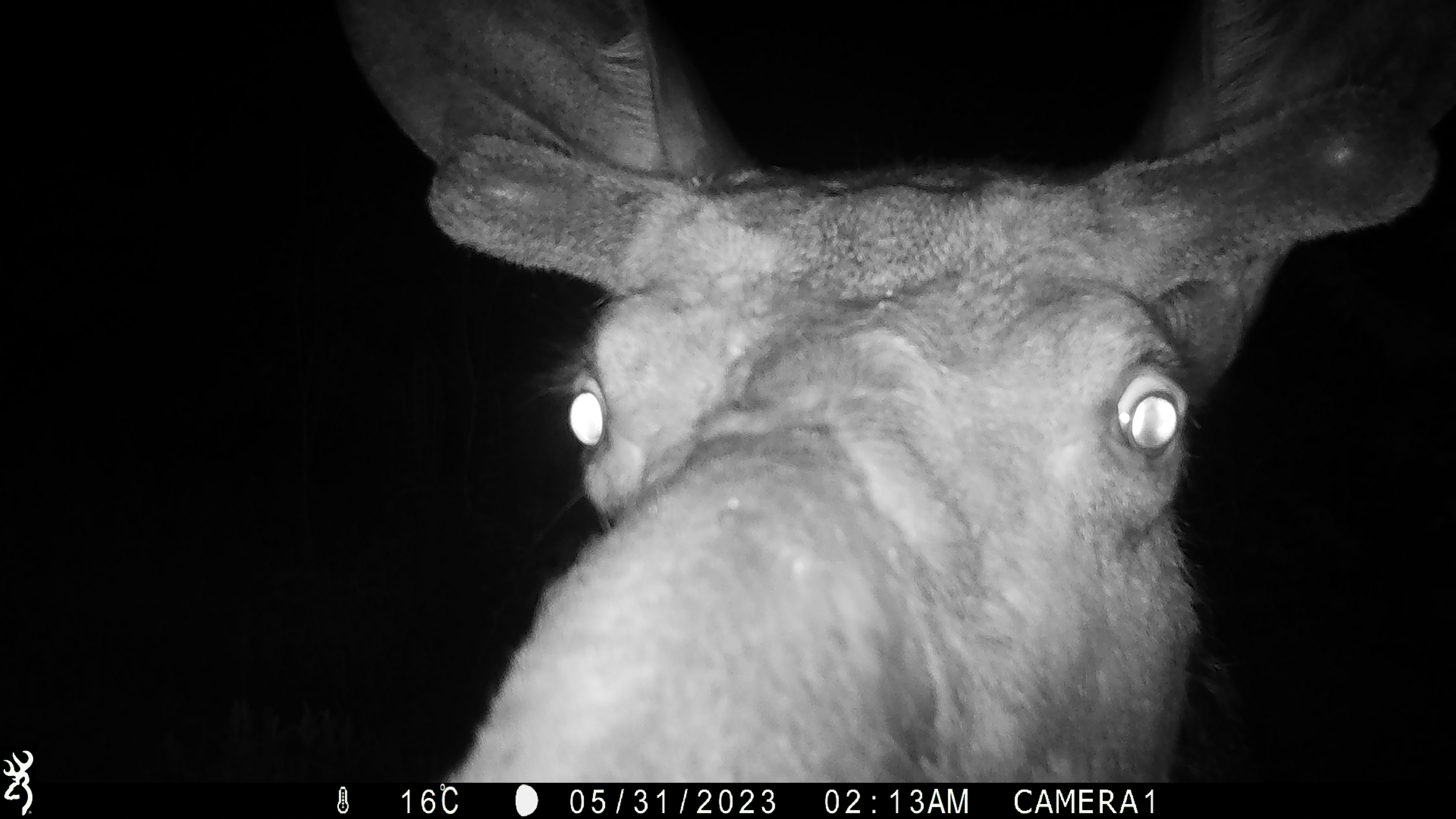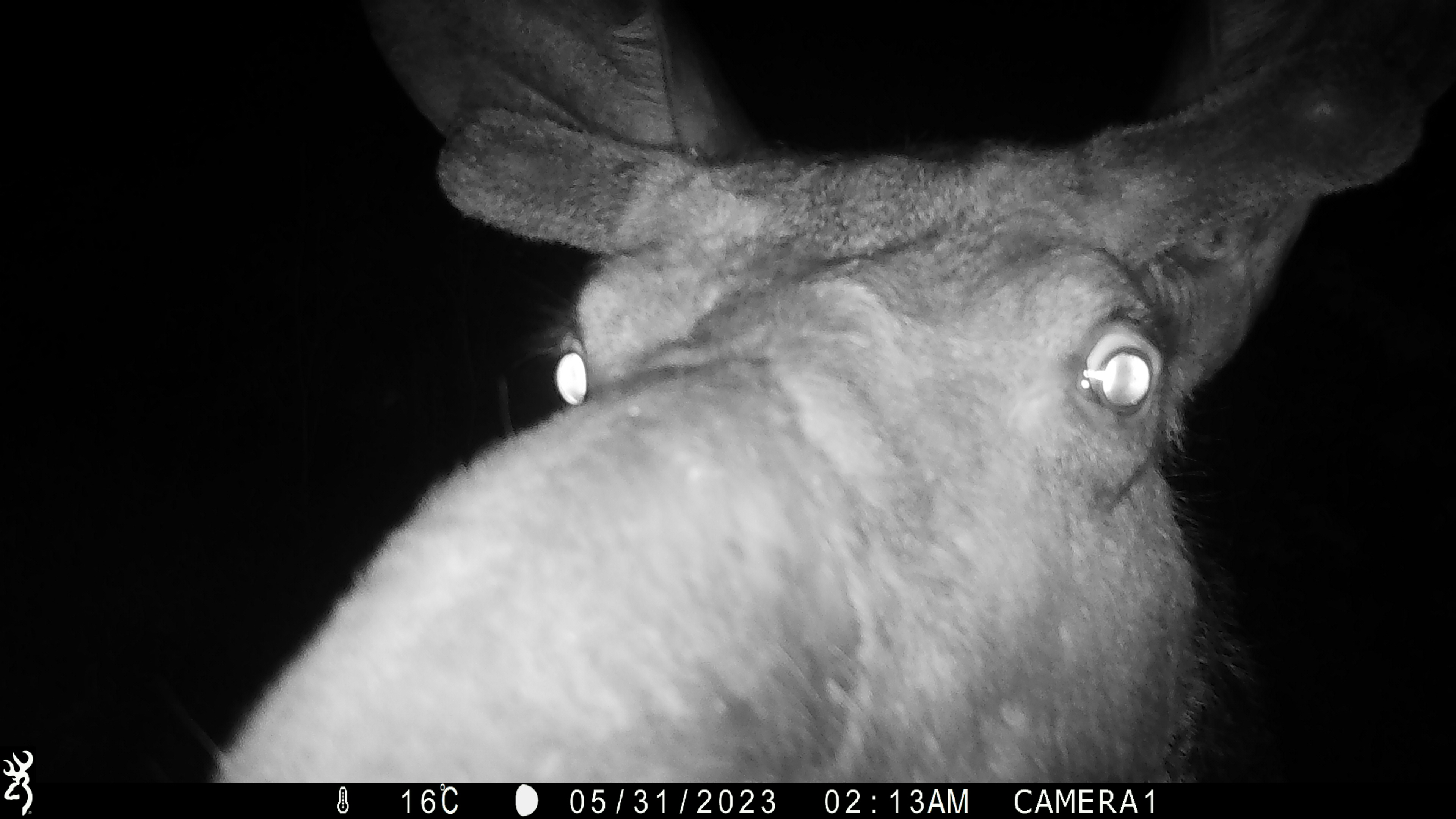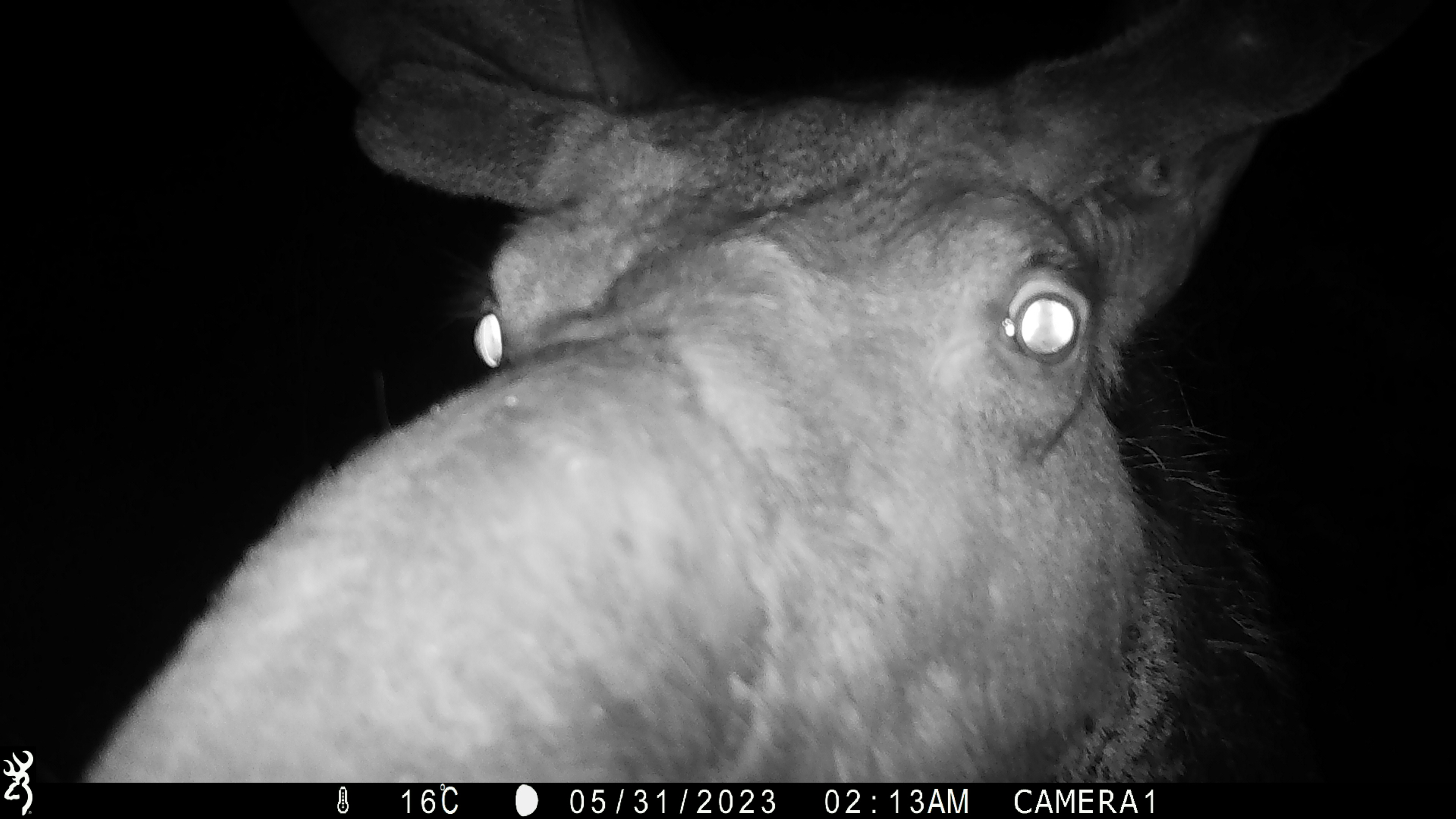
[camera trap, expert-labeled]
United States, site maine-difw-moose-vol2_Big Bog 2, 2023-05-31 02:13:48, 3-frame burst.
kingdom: Animalia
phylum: Chordata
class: Mammalia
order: Artiodactyla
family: Cervidae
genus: Alces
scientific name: Alces alces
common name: moose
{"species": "moose (Alces alces)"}